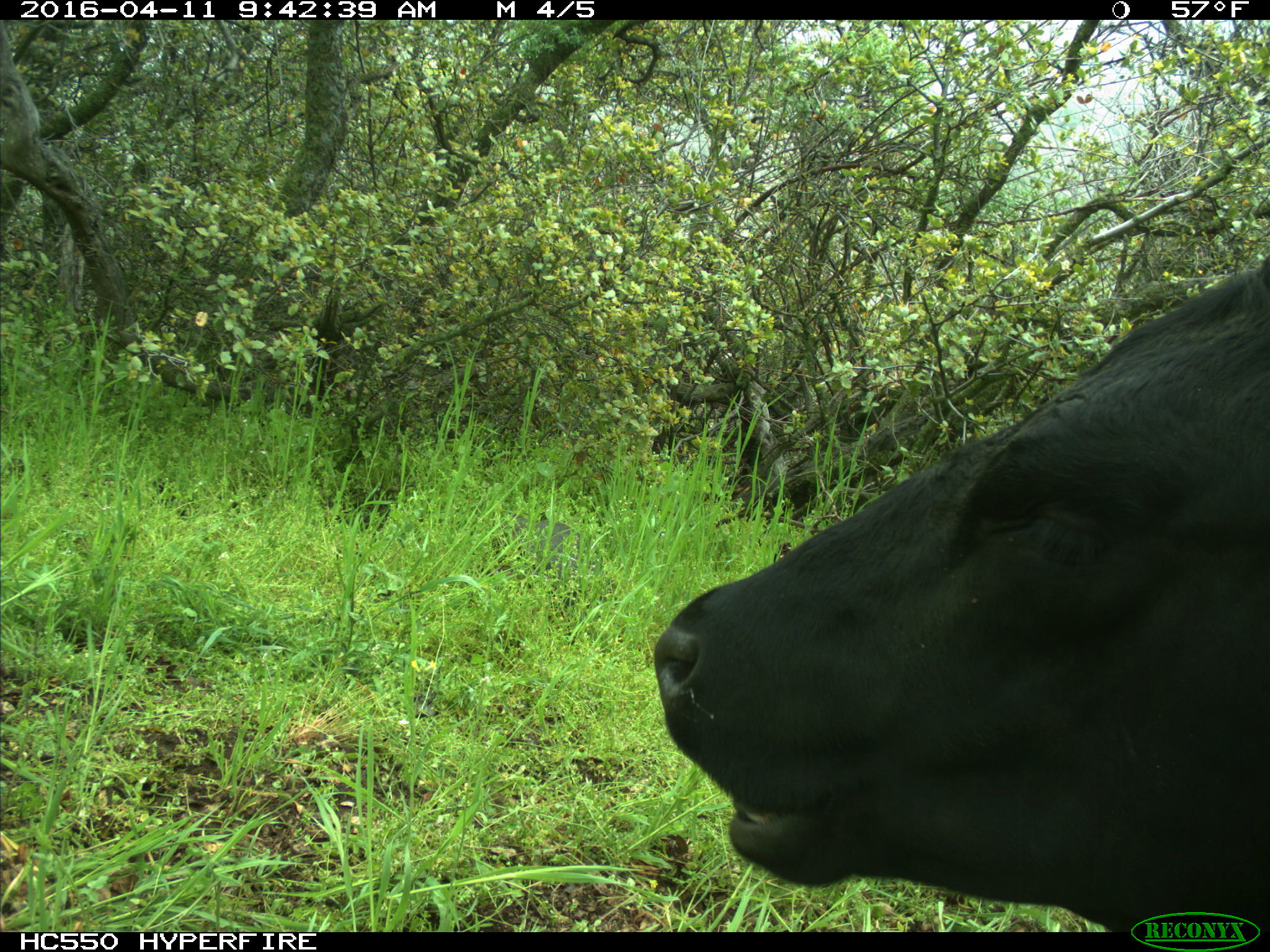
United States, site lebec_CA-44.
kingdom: Animalia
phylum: Chordata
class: Mammalia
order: Artiodactyla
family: Bovidae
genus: Bos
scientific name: Bos taurus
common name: domestic cow